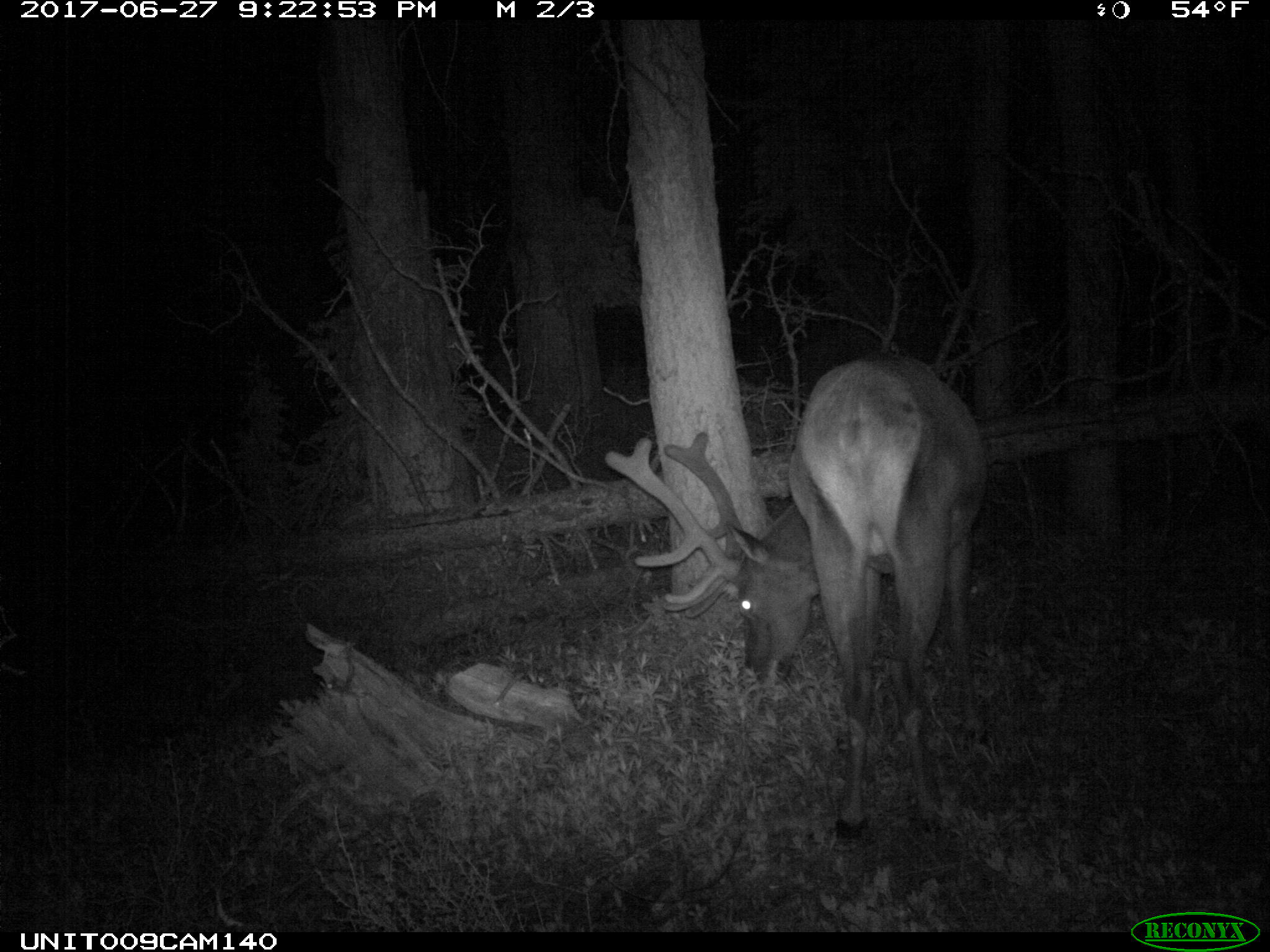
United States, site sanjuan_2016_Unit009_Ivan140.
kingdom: Animalia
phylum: Chordata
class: Mammalia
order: Artiodactyla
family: Cervidae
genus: Cervus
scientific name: Cervus elaphus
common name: red deer